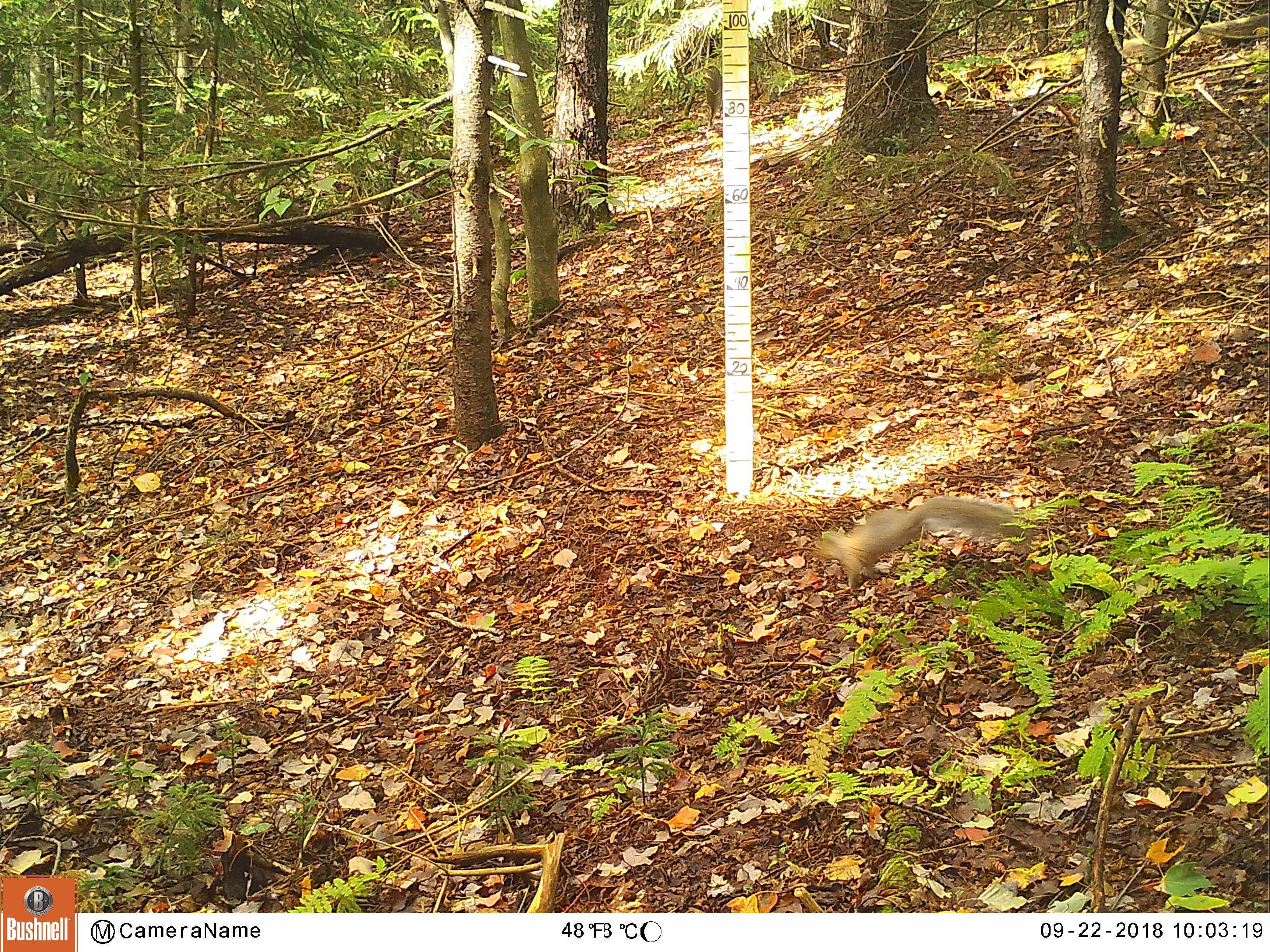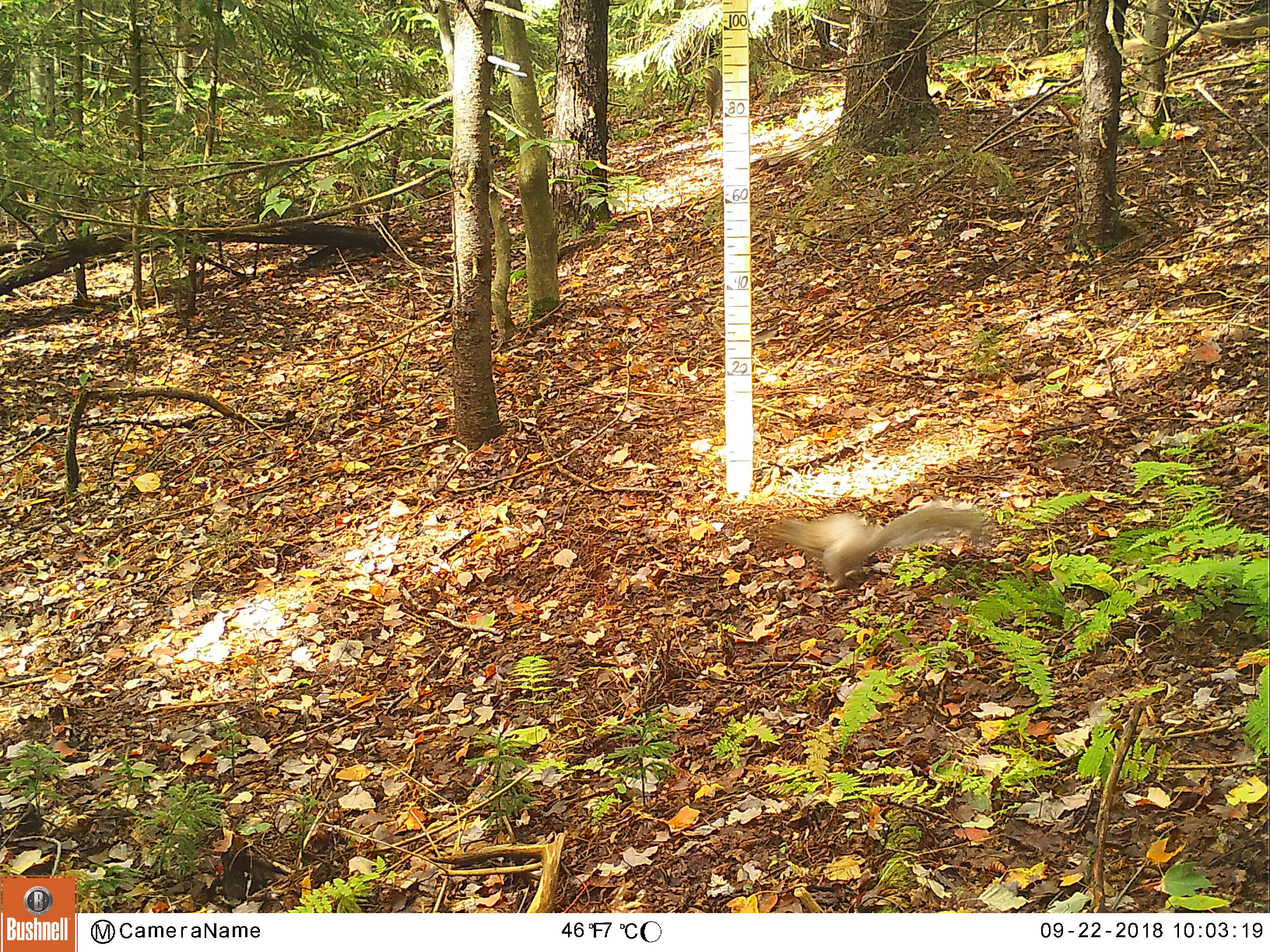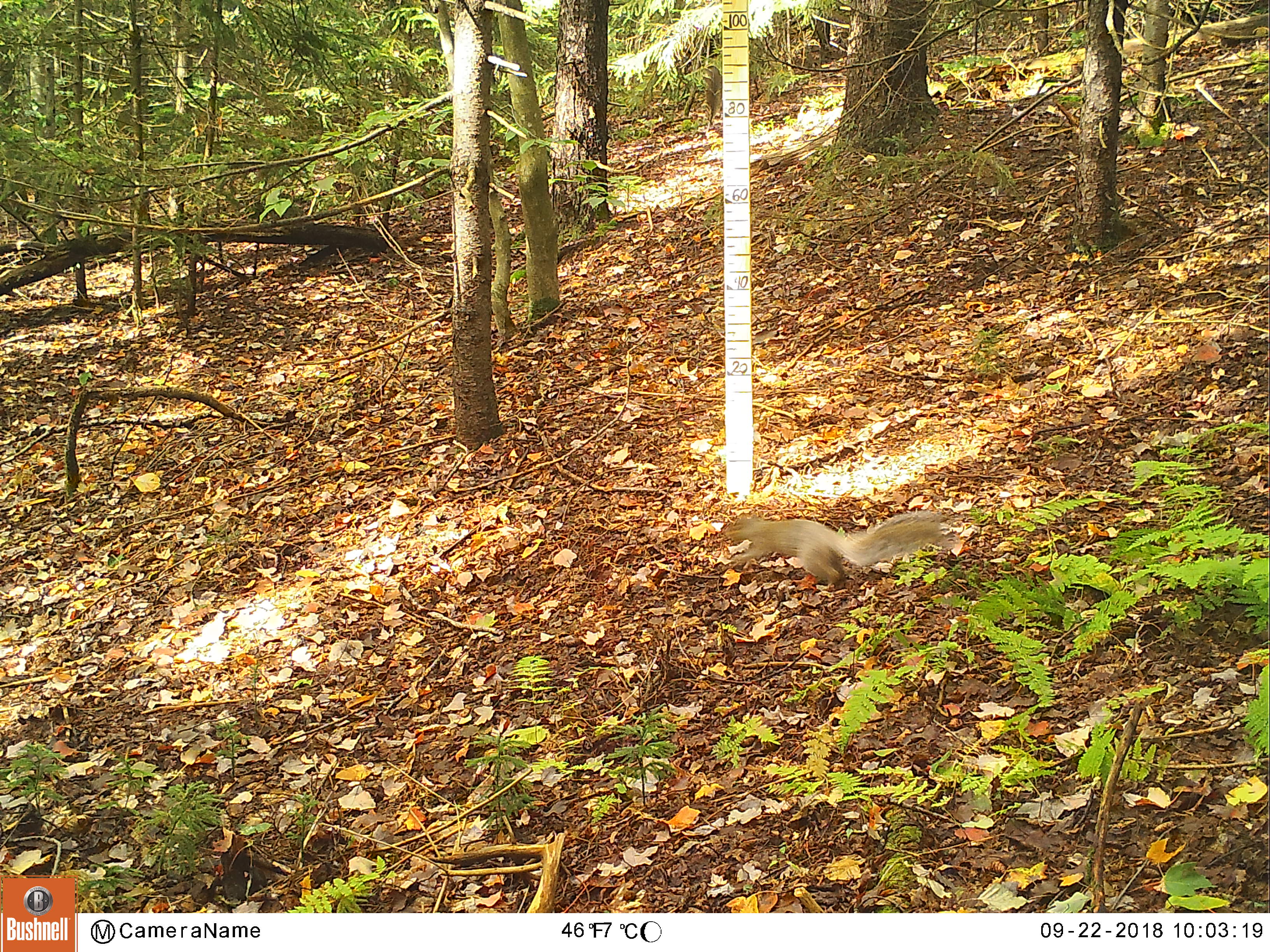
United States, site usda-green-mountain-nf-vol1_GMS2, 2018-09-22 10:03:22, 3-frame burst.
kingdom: Animalia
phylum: Chordata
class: Mammalia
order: Rodentia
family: Sciuridae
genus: Sciurus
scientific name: Sciurus carolinensis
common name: gray squirrel